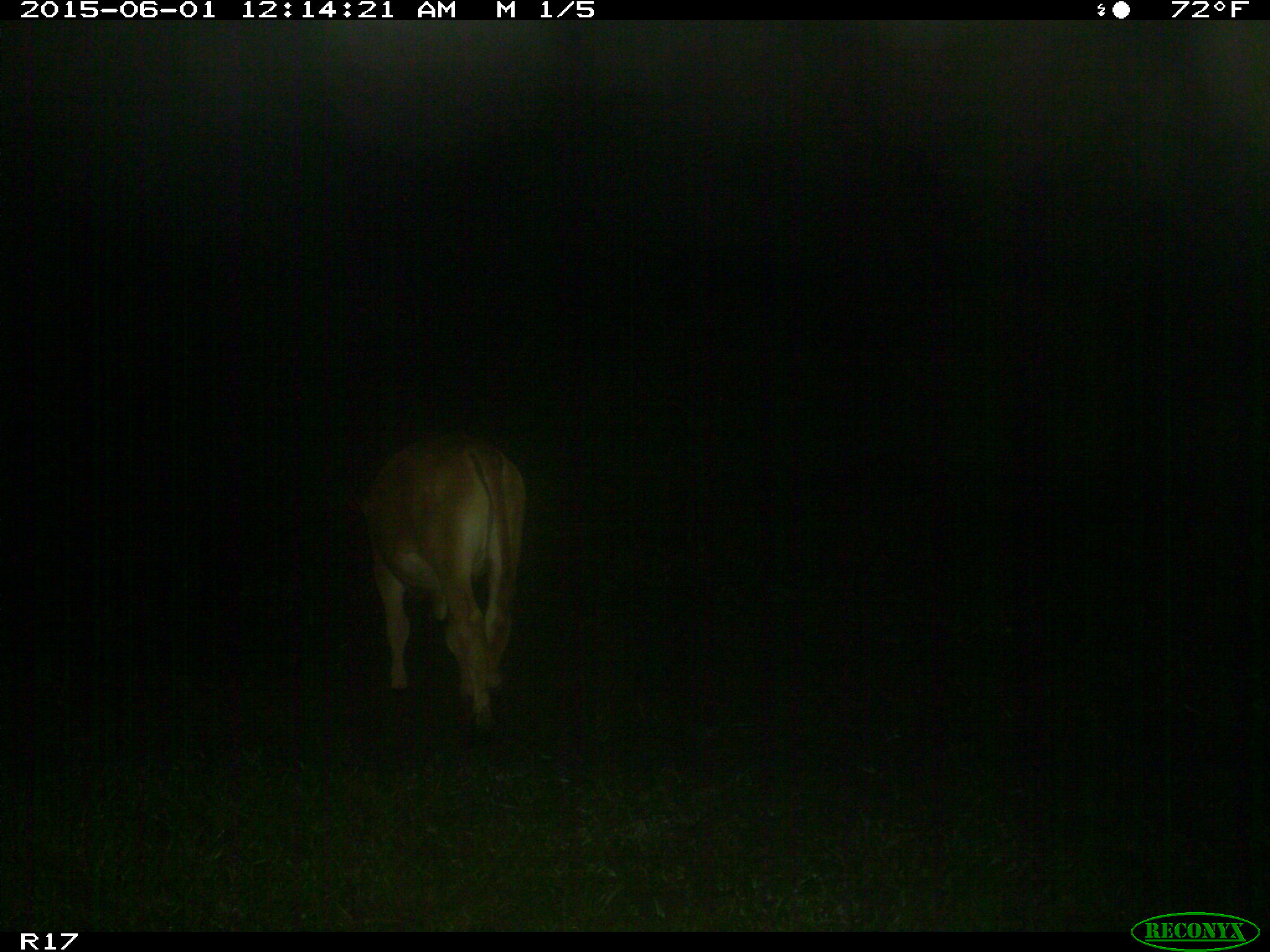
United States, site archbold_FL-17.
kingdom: Animalia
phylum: Chordata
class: Mammalia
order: Artiodactyla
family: Bovidae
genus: Bos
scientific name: Bos taurus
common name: domestic cow